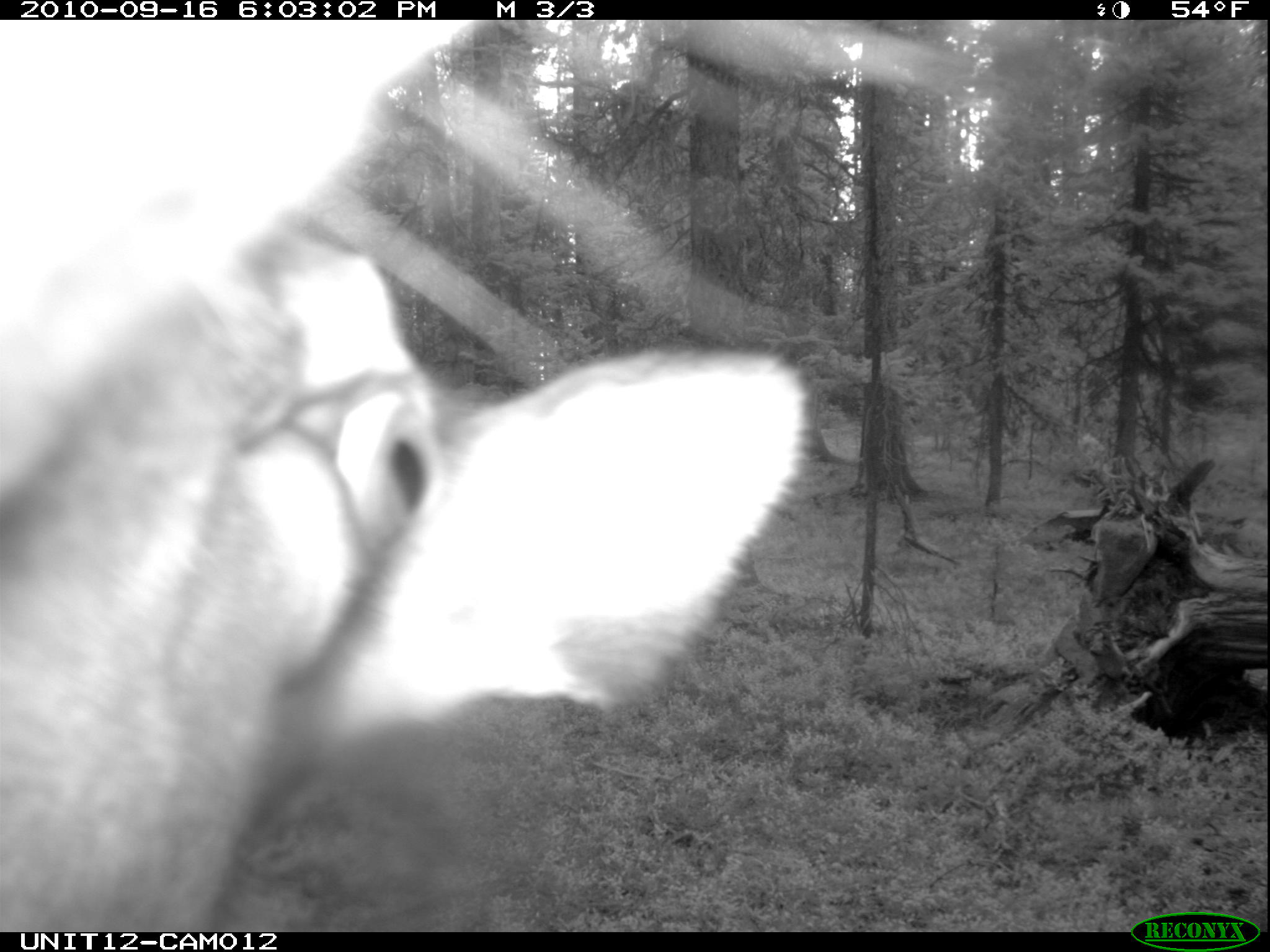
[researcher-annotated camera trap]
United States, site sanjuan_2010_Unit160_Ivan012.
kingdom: Animalia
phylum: Chordata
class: Mammalia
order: Artiodactyla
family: Cervidae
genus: Cervus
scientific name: Cervus elaphus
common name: red deer